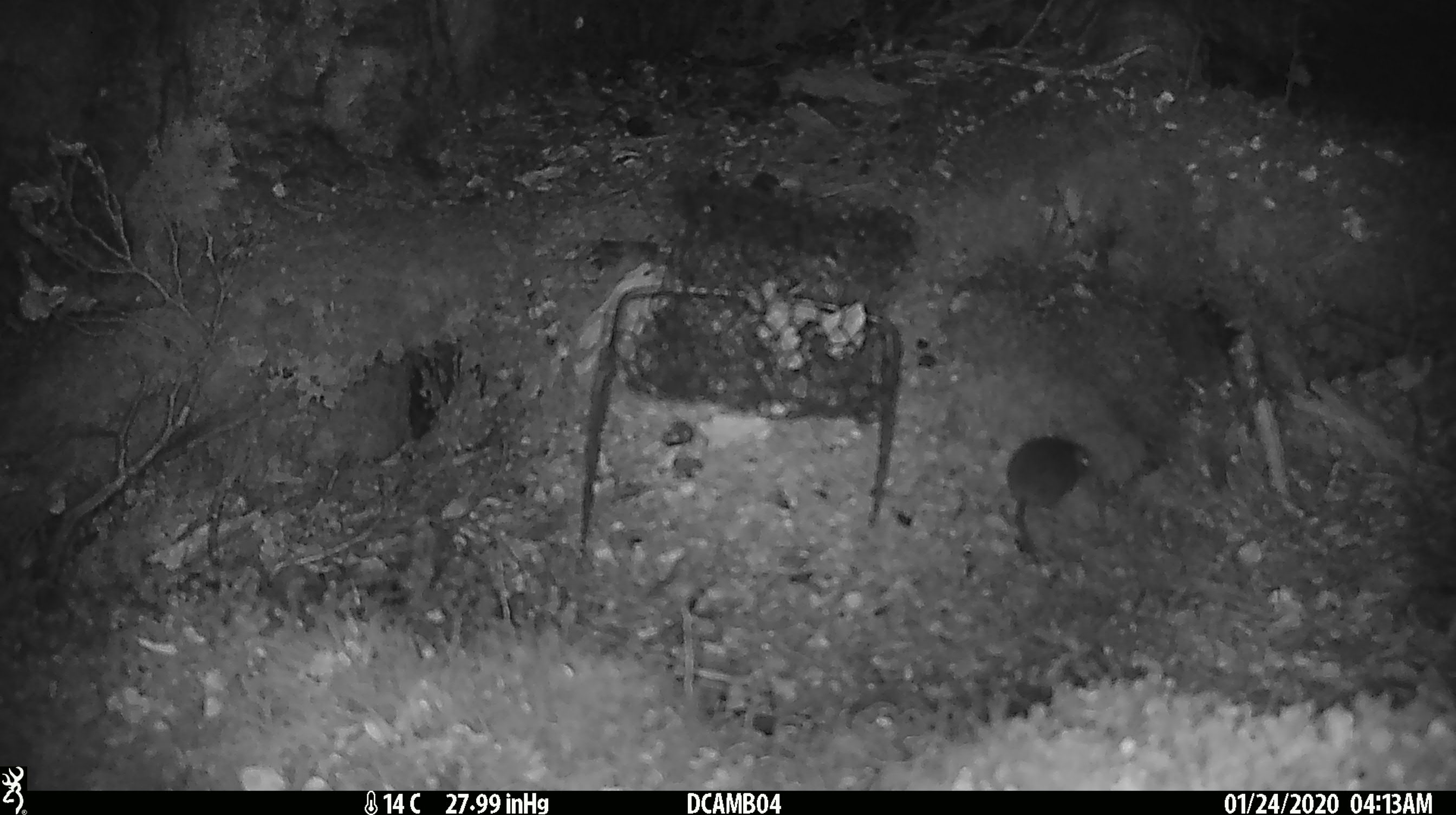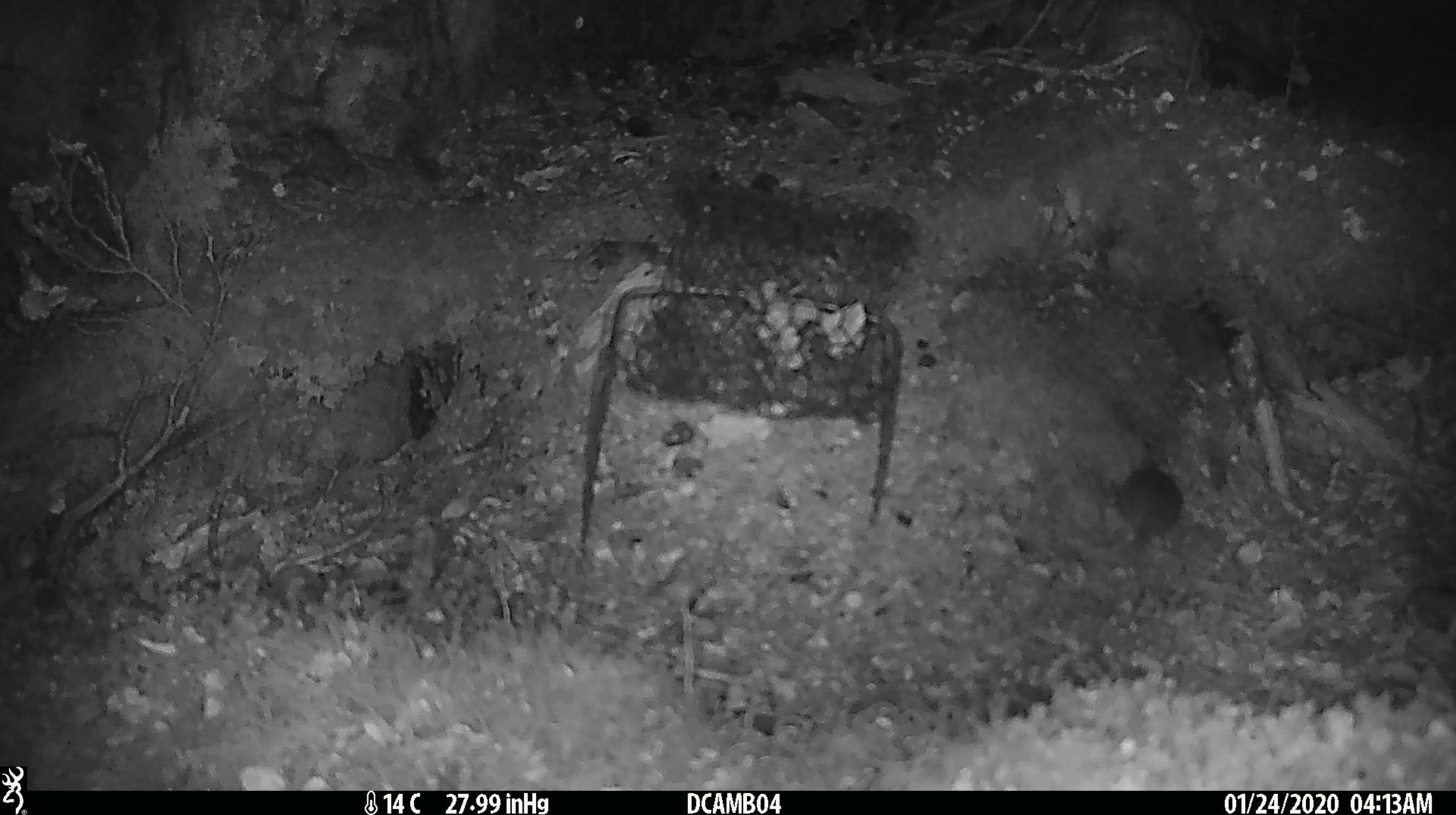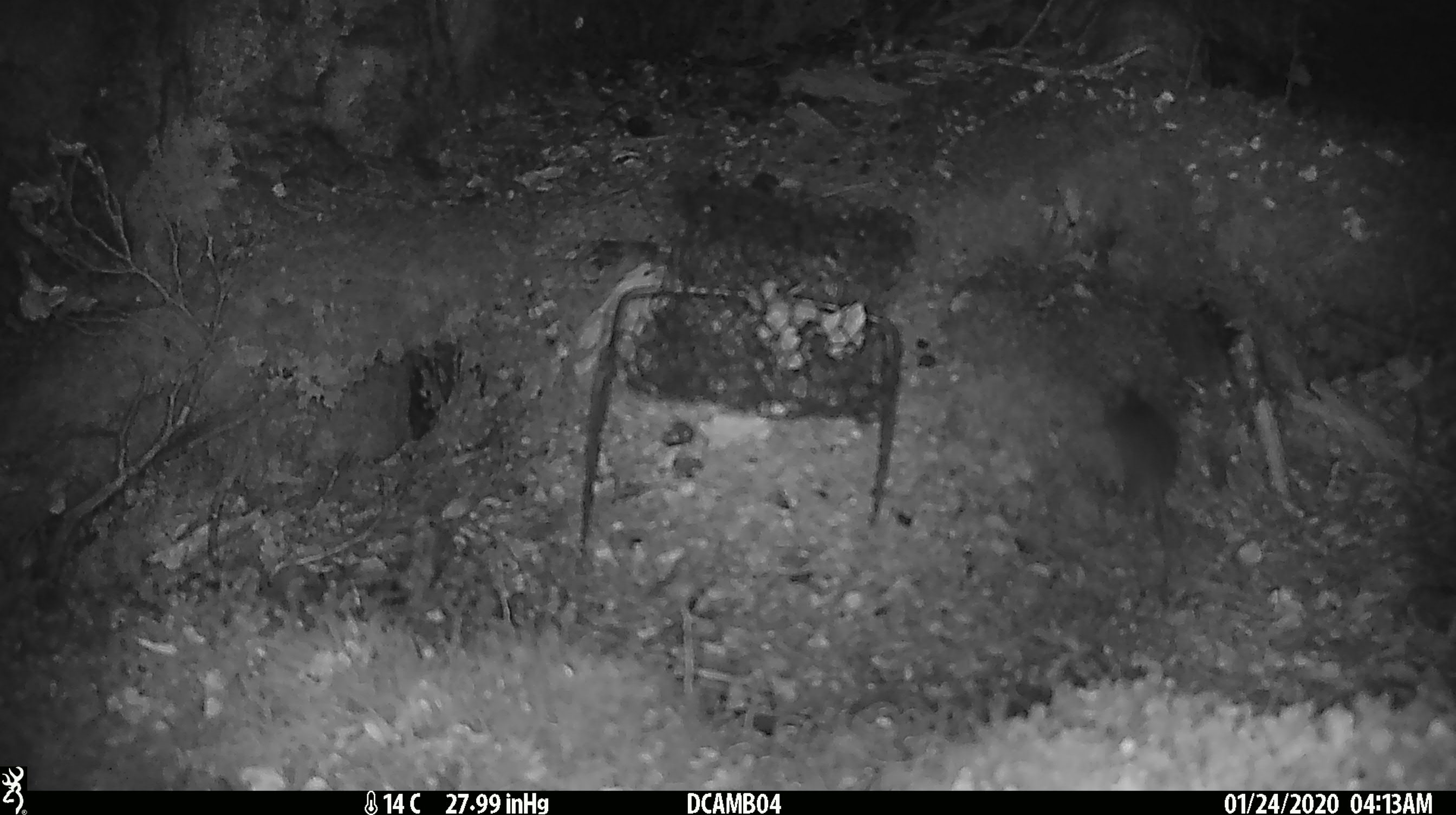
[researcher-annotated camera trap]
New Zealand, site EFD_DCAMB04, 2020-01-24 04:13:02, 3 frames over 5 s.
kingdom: Animalia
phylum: Chordata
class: Mammalia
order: Rodentia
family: Muridae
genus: Mus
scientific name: Mus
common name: mouse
Mouse (Mus).